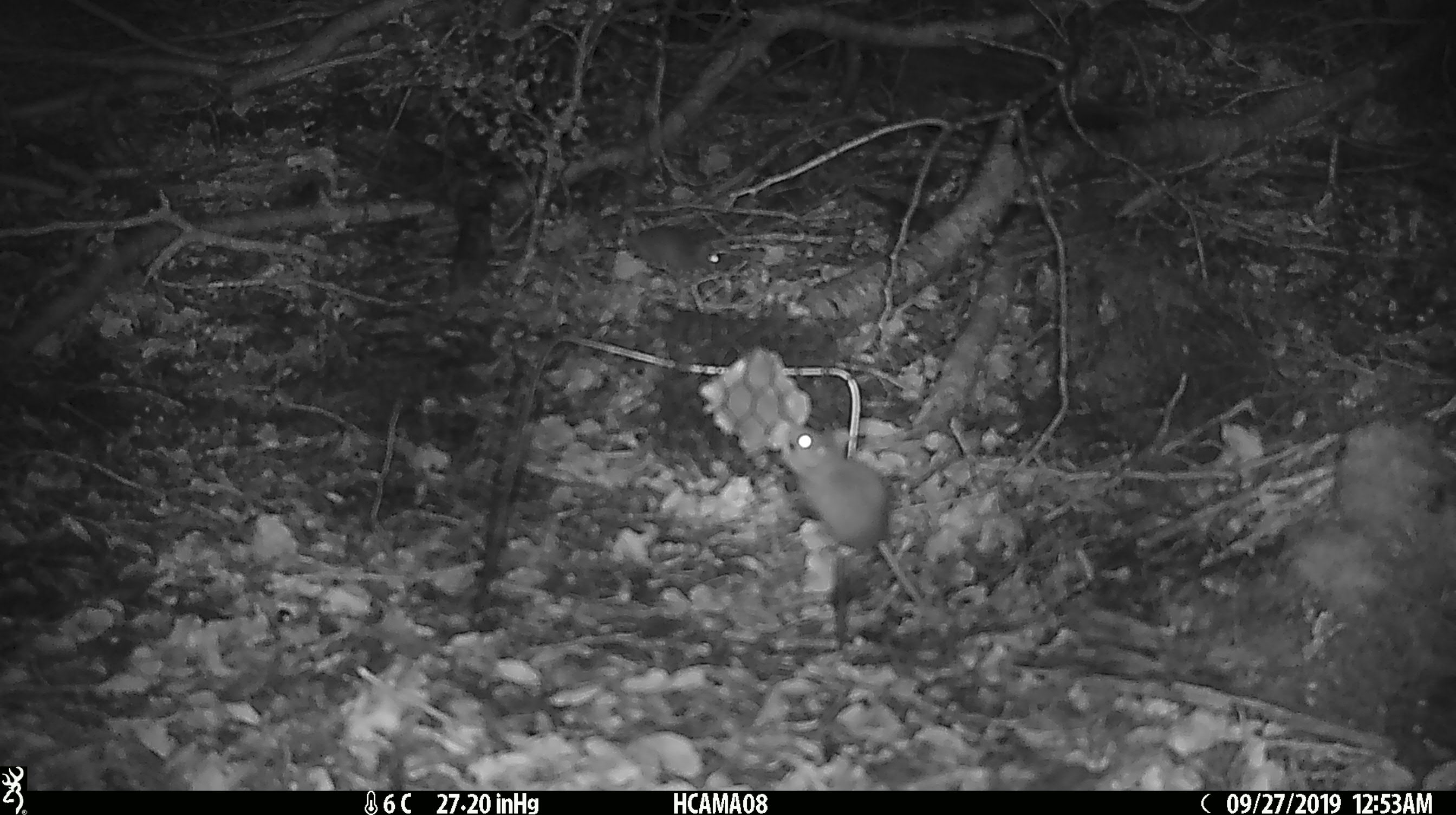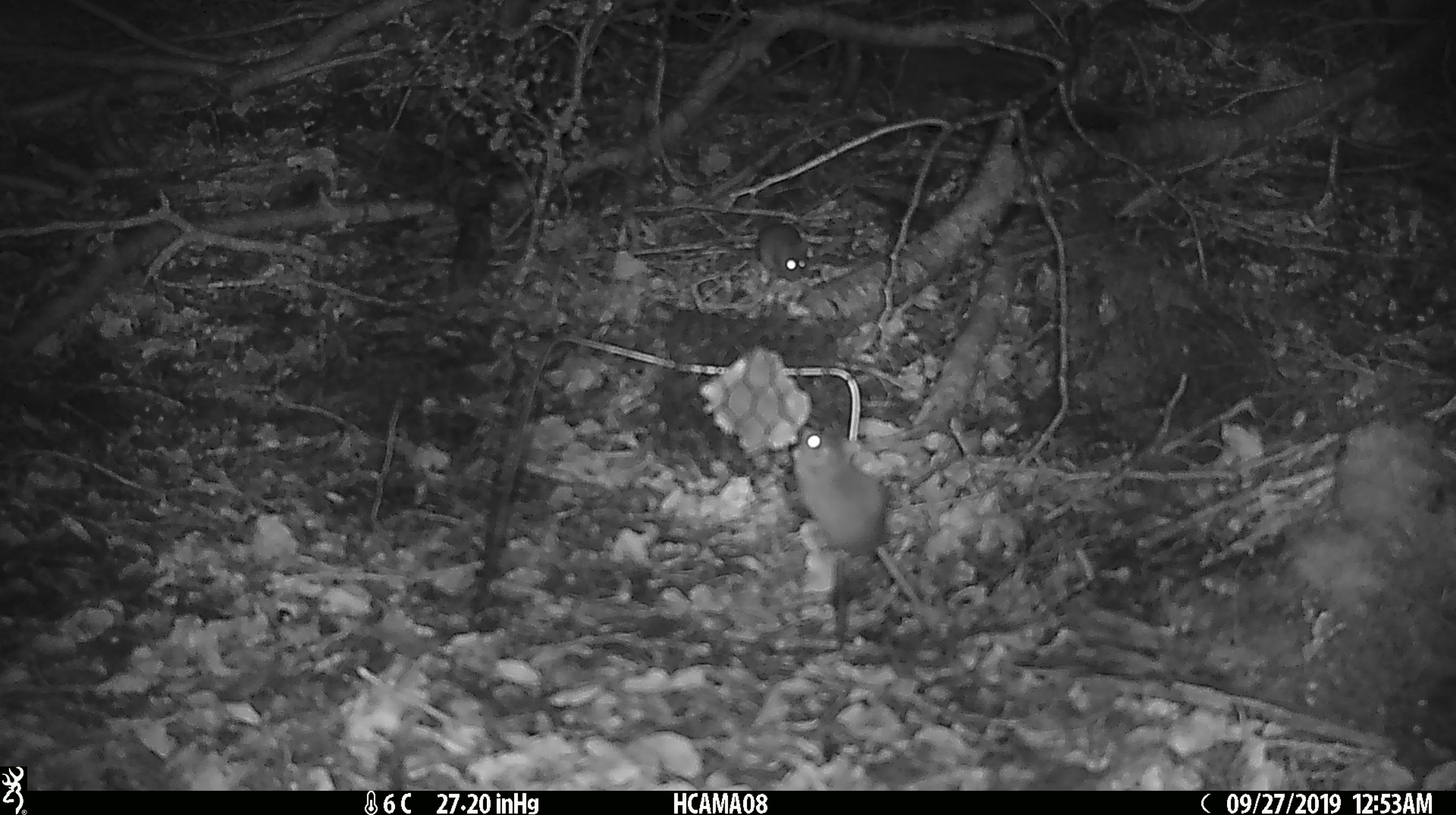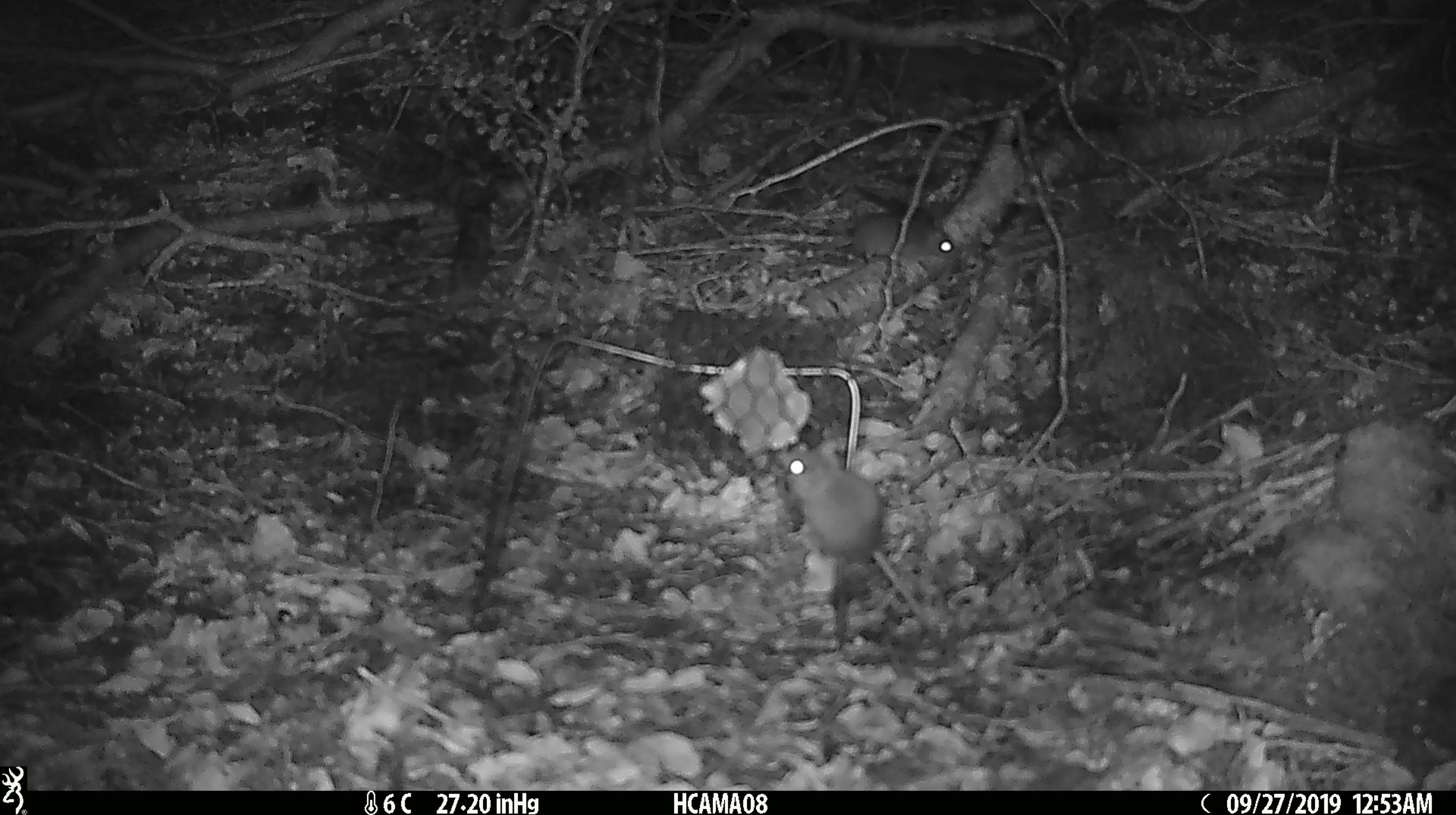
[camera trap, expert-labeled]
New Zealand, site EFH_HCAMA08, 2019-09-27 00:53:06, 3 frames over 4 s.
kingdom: Animalia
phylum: Chordata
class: Mammalia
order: Rodentia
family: Muridae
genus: Mus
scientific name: Mus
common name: mouse